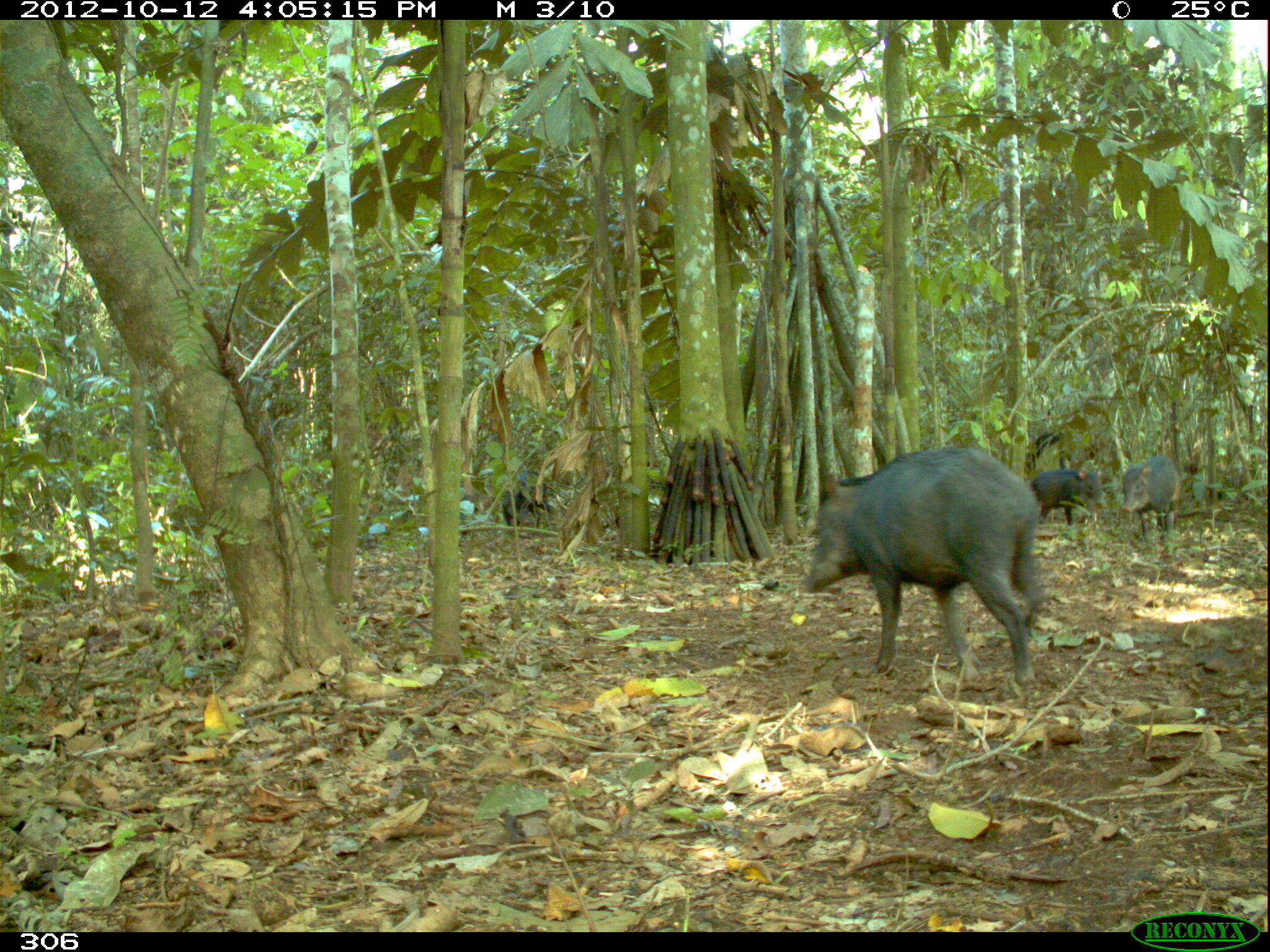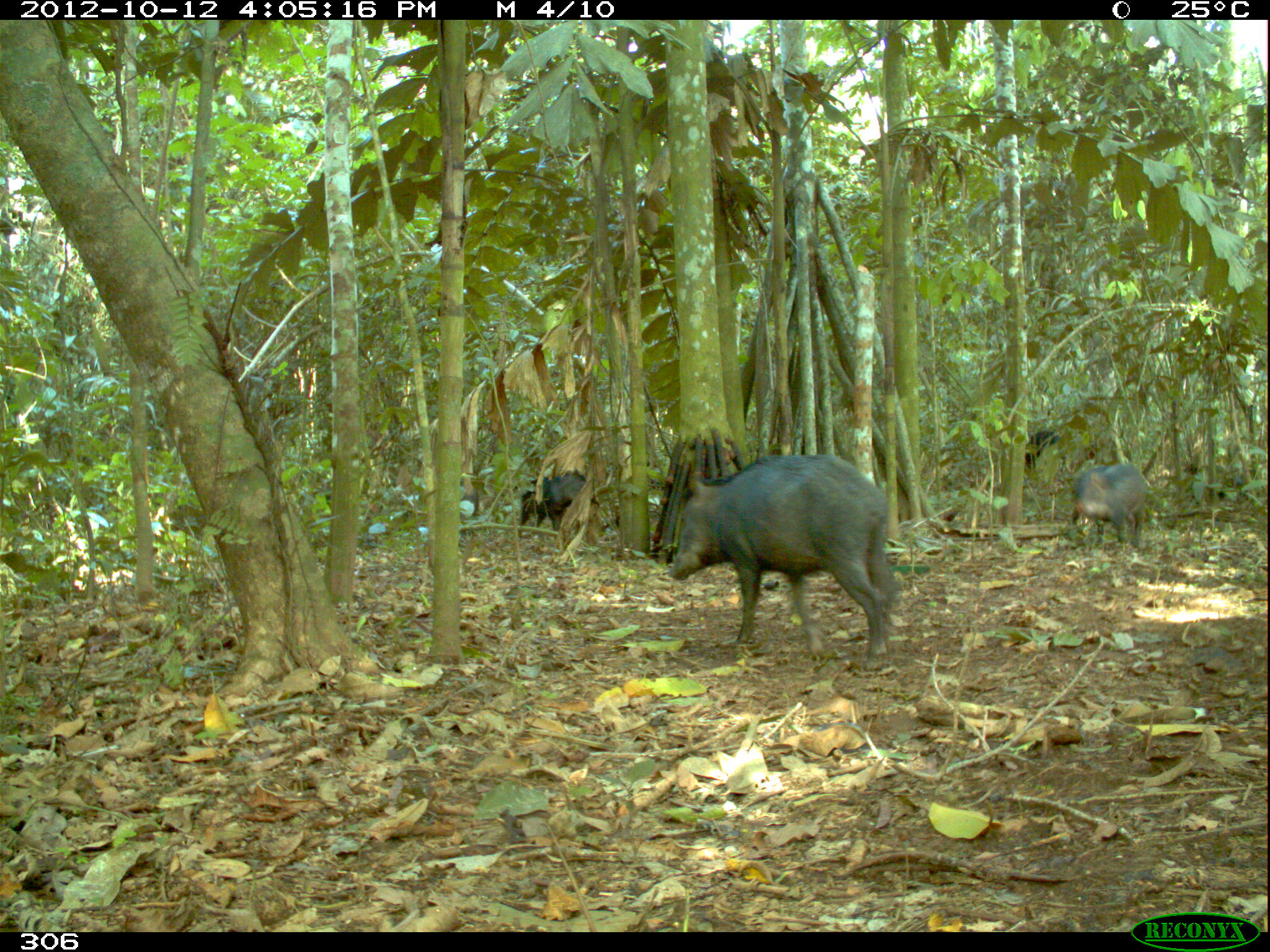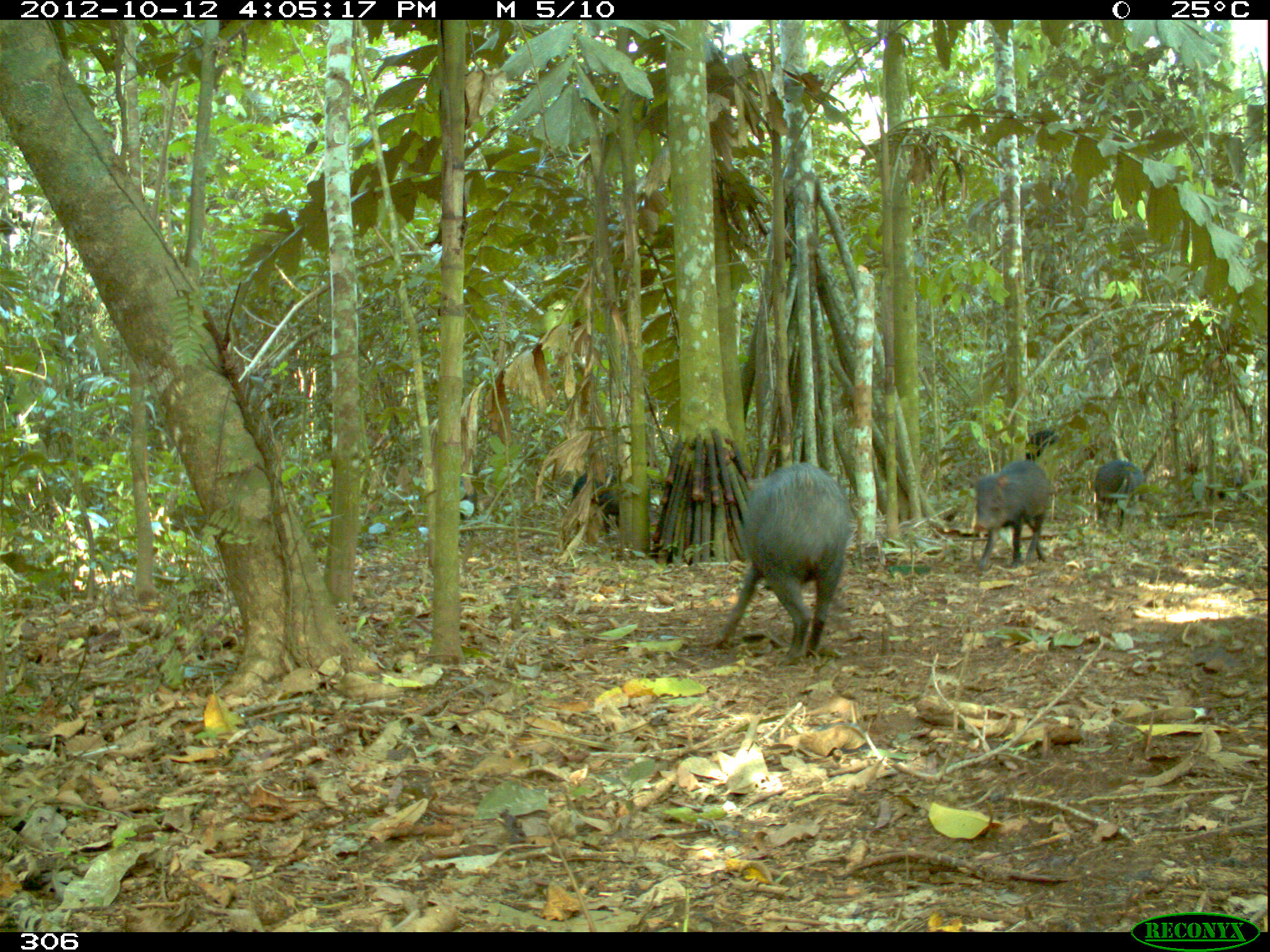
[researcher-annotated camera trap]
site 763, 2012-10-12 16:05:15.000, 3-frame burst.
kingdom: Animalia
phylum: Chordata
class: Mammalia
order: Artiodactyla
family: Tayassuidae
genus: Tayassu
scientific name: Tayassu pecari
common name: white-lipped peccary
Tayassu pecari (white-lipped peccary).